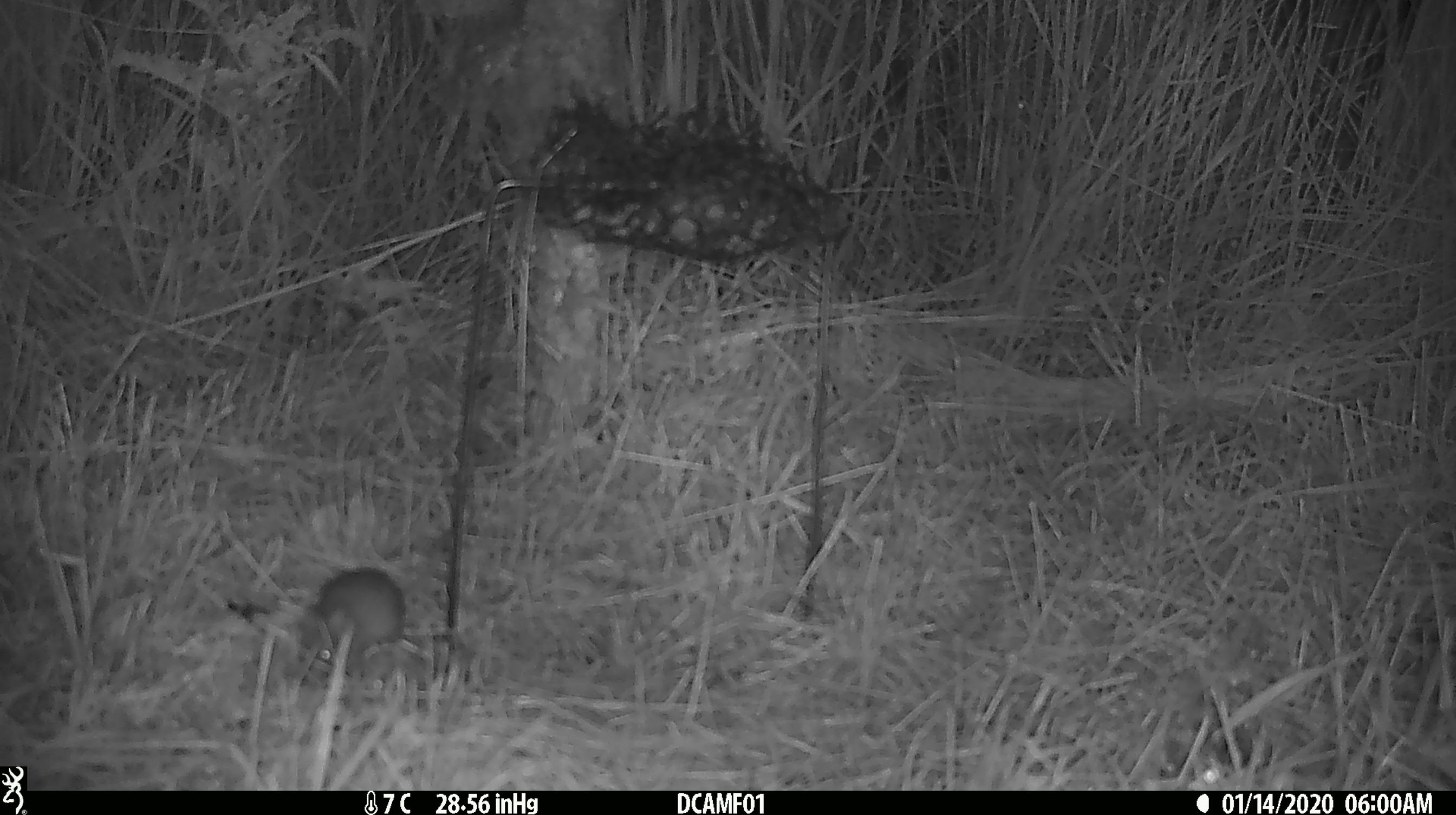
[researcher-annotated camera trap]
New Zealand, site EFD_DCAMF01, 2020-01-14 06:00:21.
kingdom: Animalia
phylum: Chordata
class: Mammalia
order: Rodentia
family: Muridae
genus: Mus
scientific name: Mus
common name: mouse